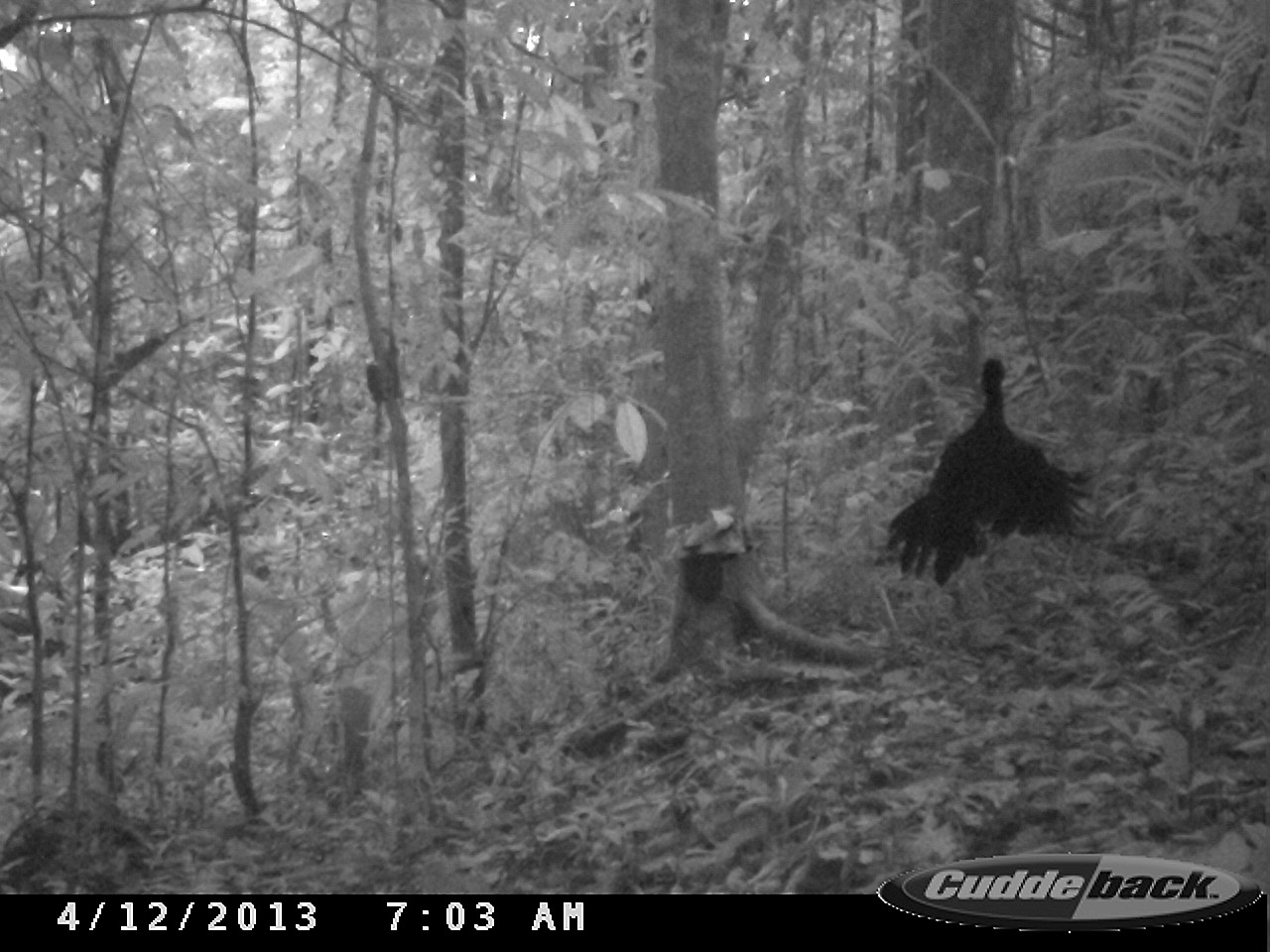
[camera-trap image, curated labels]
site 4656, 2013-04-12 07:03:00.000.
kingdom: Animalia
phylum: Chordata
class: Aves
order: Gruiformes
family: Psophiidae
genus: Psophia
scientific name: Psophia crepitans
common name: gray-winged trumpeter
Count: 1.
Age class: adult.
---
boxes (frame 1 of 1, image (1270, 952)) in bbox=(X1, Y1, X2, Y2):
psophia crepitans: bbox=(872, 355, 1095, 586)